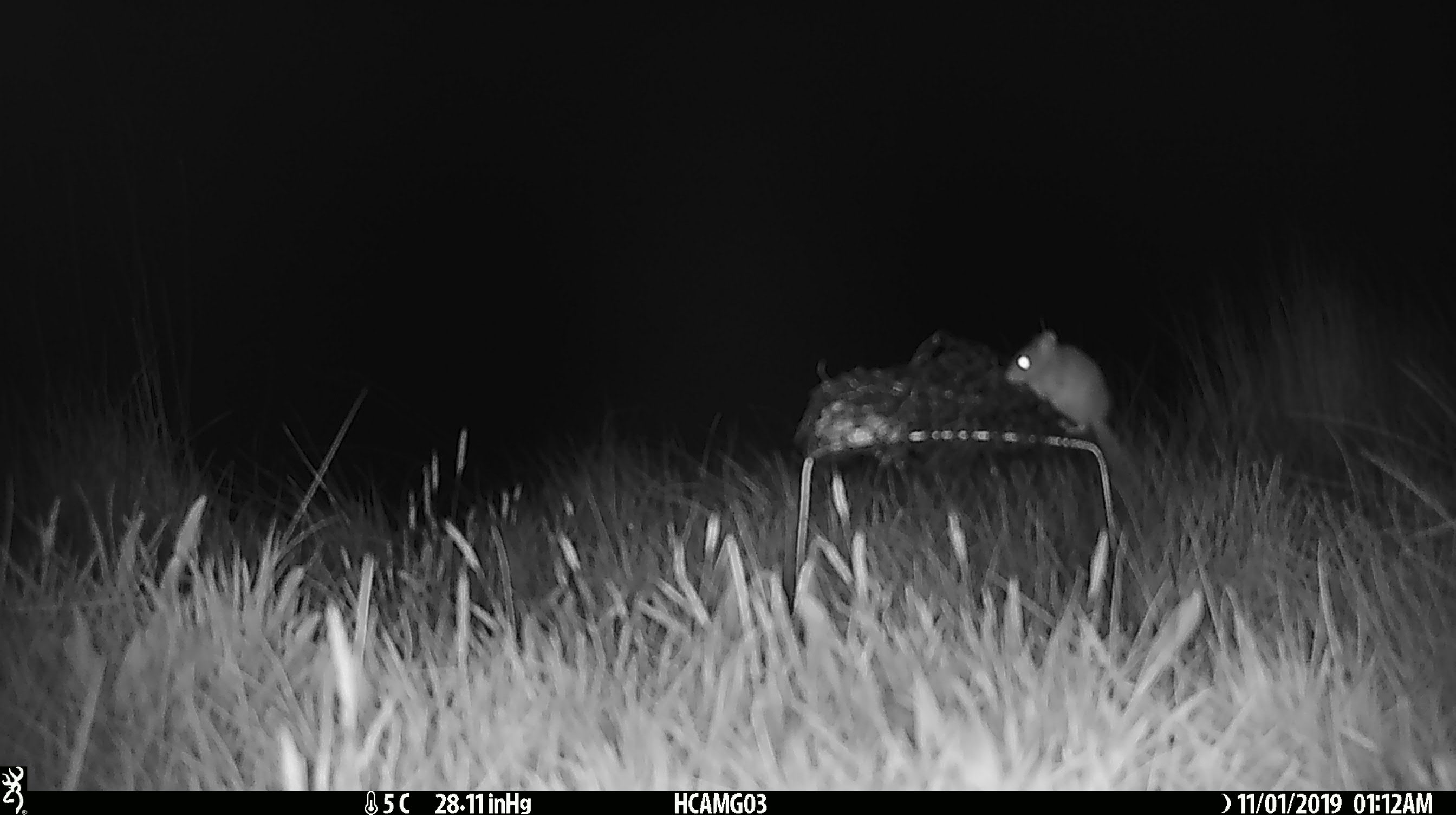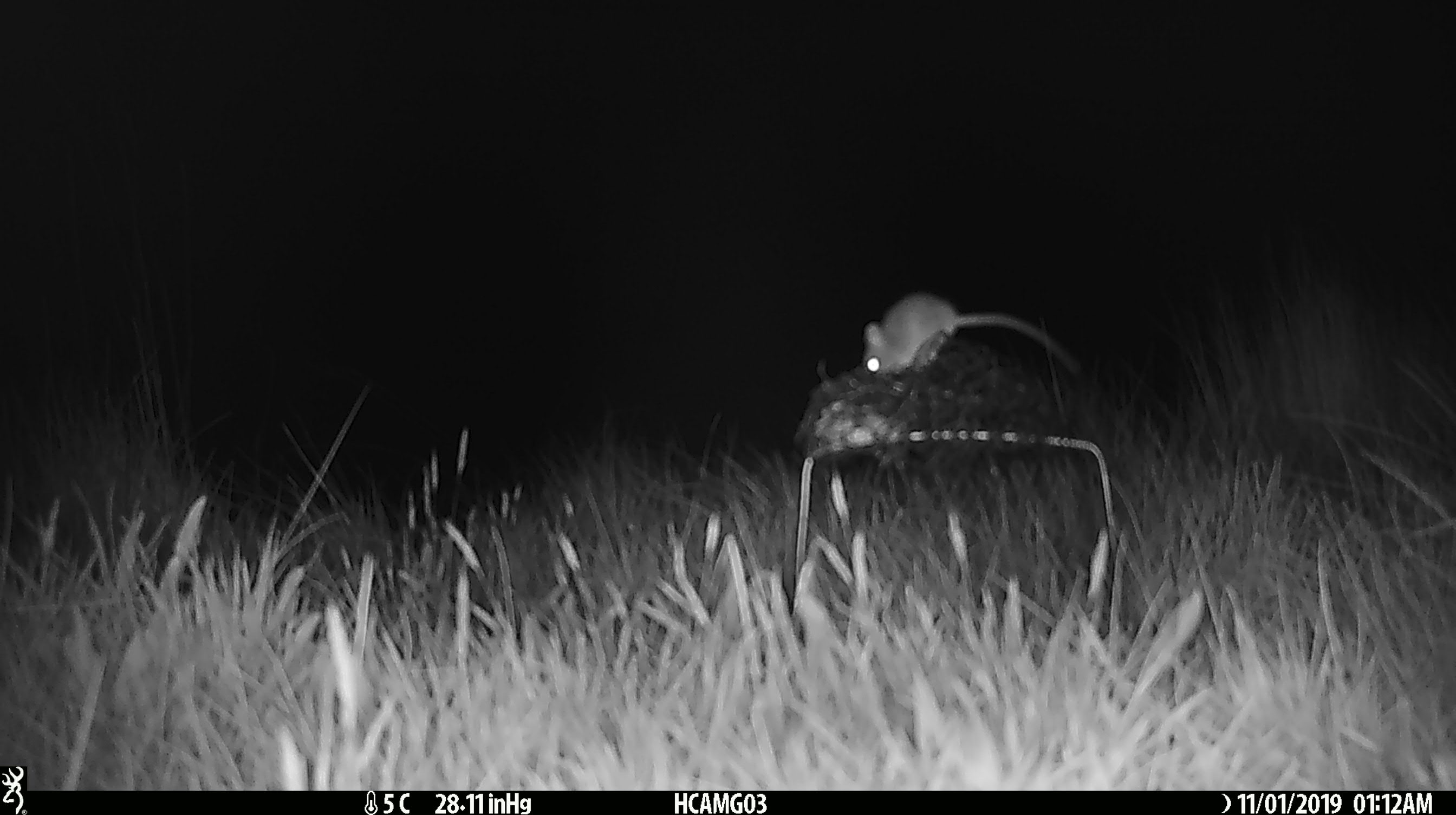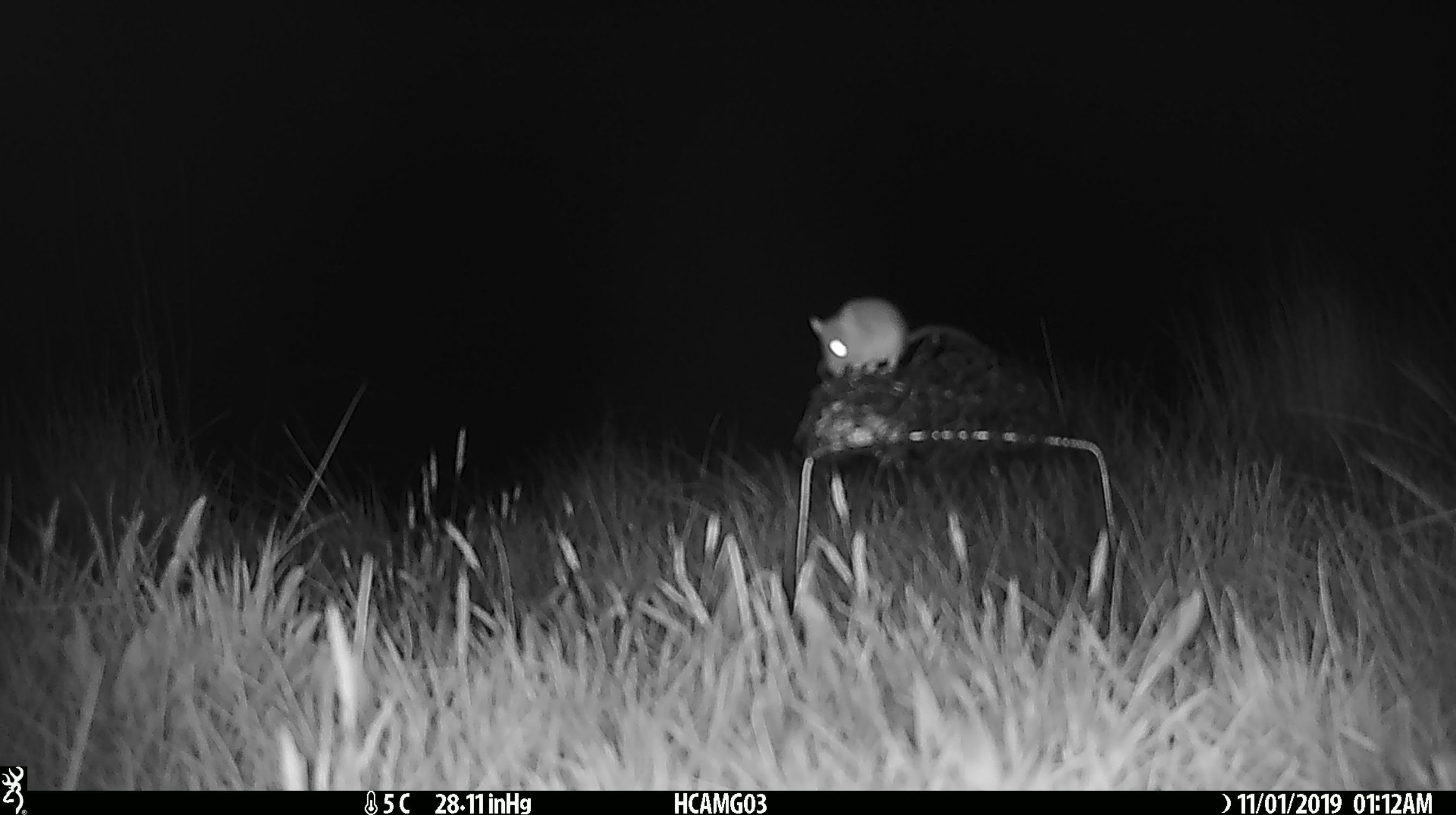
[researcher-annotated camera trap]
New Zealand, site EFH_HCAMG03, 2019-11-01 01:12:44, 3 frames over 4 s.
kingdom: Animalia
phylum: Chordata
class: Mammalia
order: Rodentia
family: Muridae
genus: Mus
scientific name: Mus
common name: mouse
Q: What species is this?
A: Mouse (Mus).